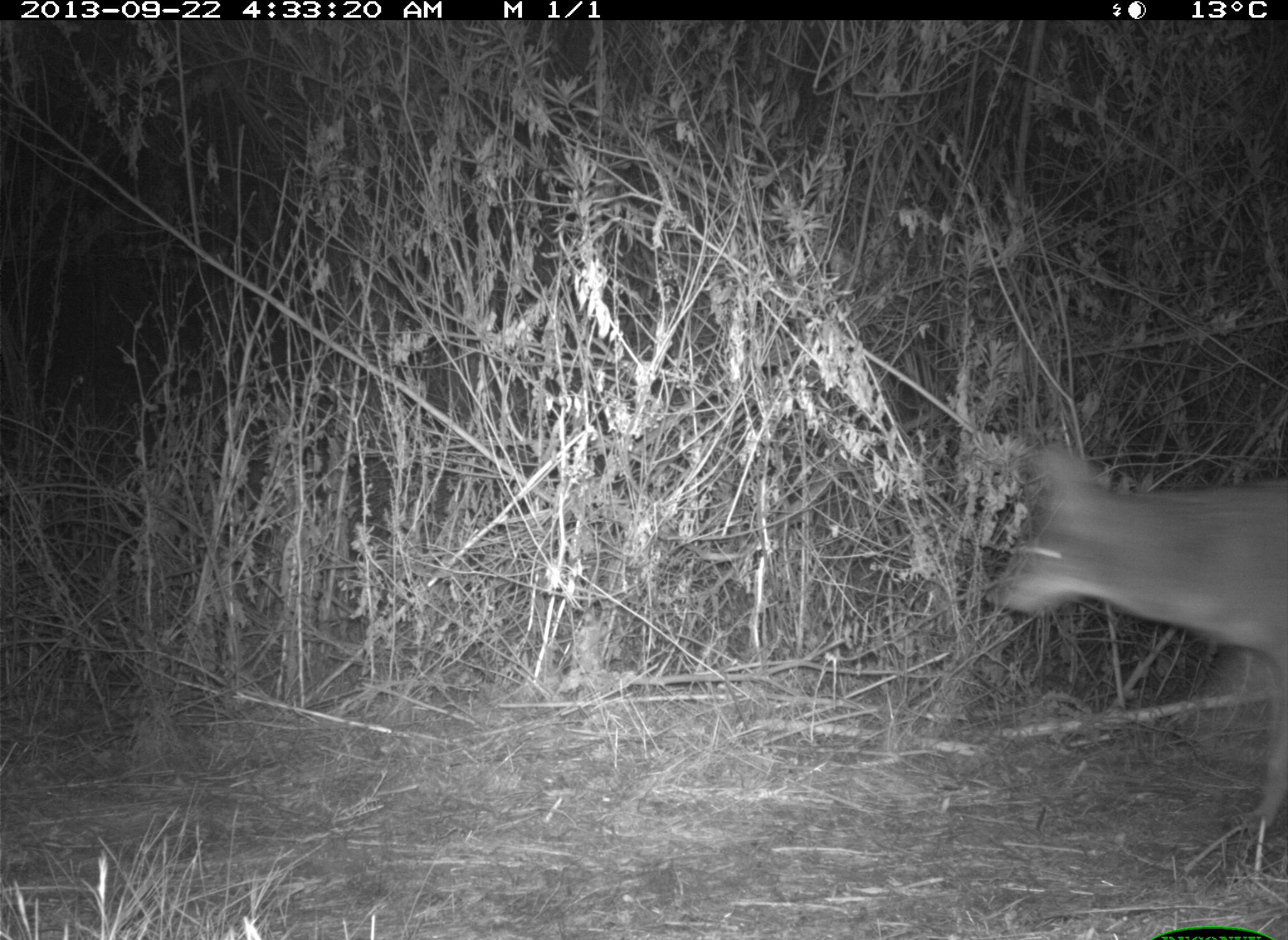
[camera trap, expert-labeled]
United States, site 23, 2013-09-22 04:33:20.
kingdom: Animalia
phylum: Chordata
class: Mammalia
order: Carnivora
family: Canidae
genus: Canis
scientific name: Canis latrans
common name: coyote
Coyote (Canis latrans).